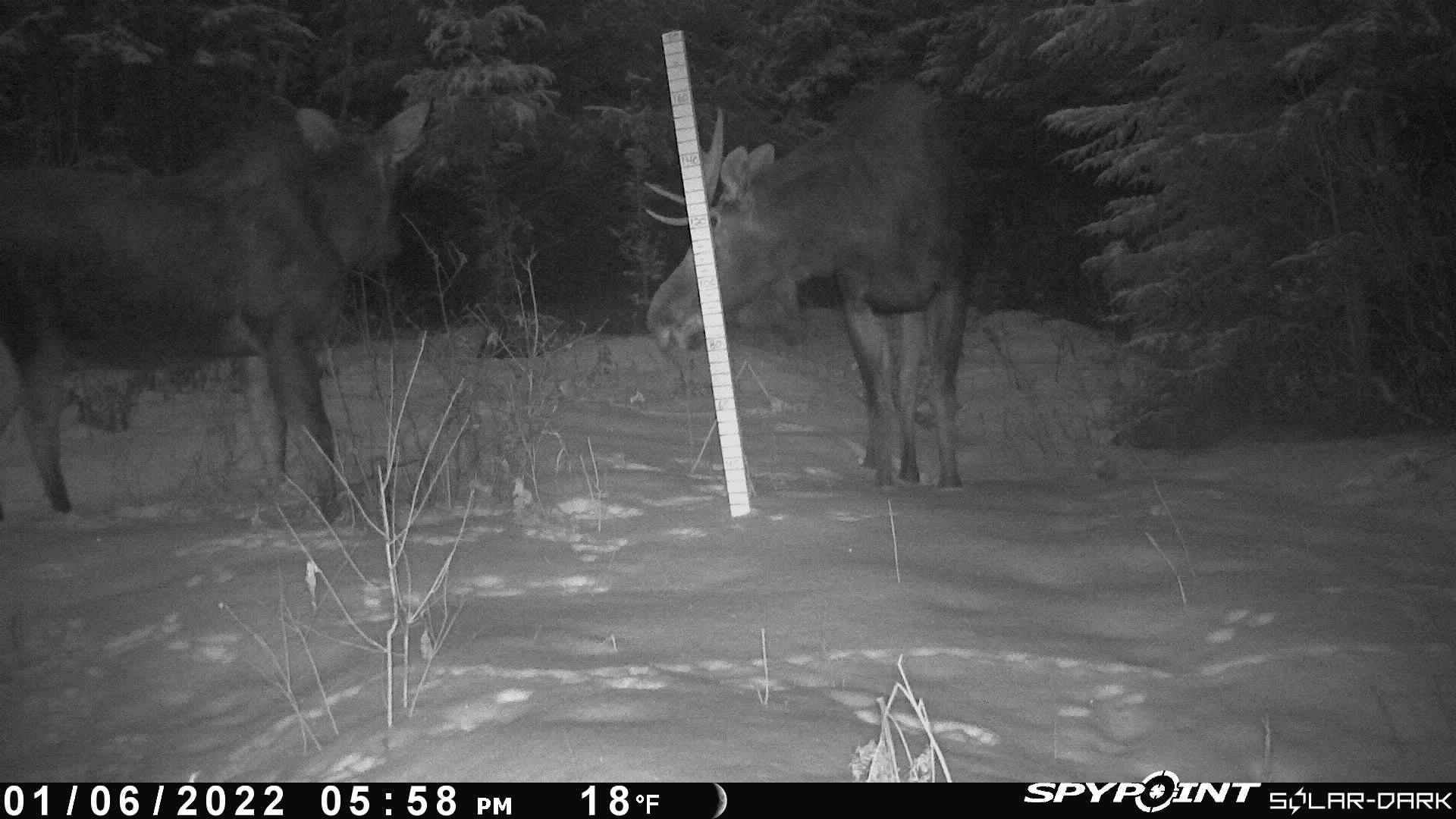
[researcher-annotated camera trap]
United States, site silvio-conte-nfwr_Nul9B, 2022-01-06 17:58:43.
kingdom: Animalia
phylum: Chordata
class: Mammalia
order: Artiodactyla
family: Cervidae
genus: Alces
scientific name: Alces alces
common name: moose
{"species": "moose (Alces alces)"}